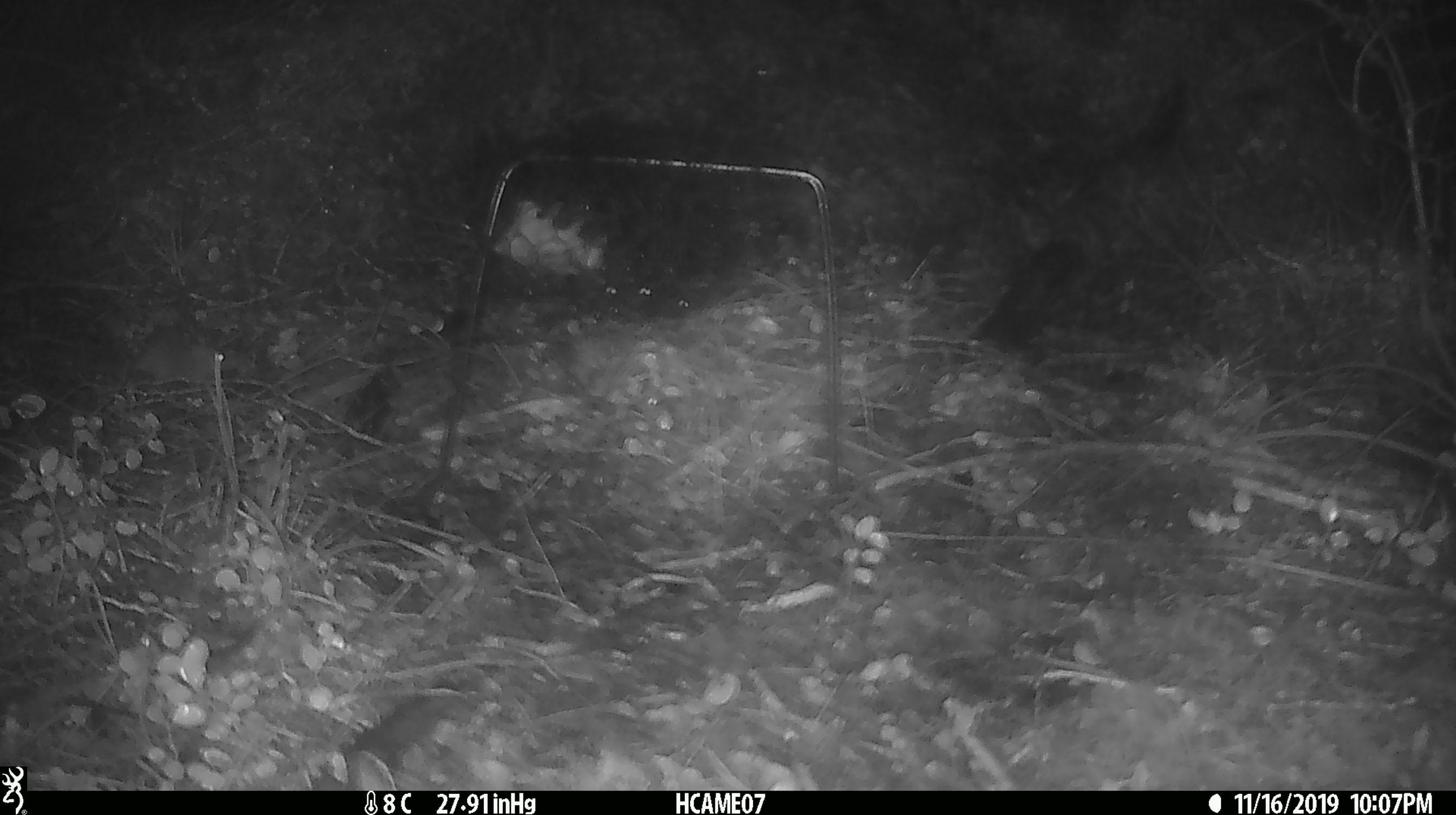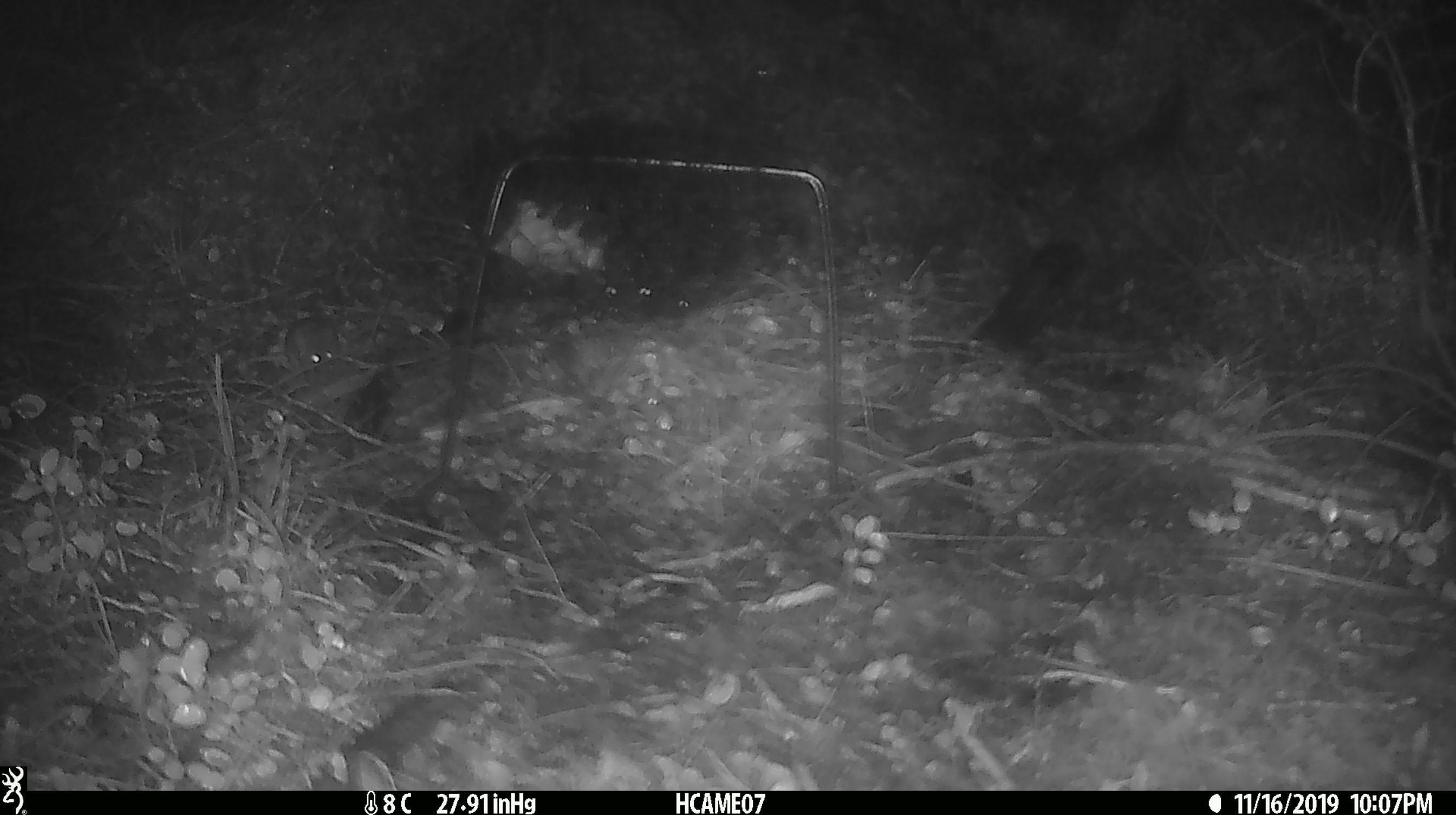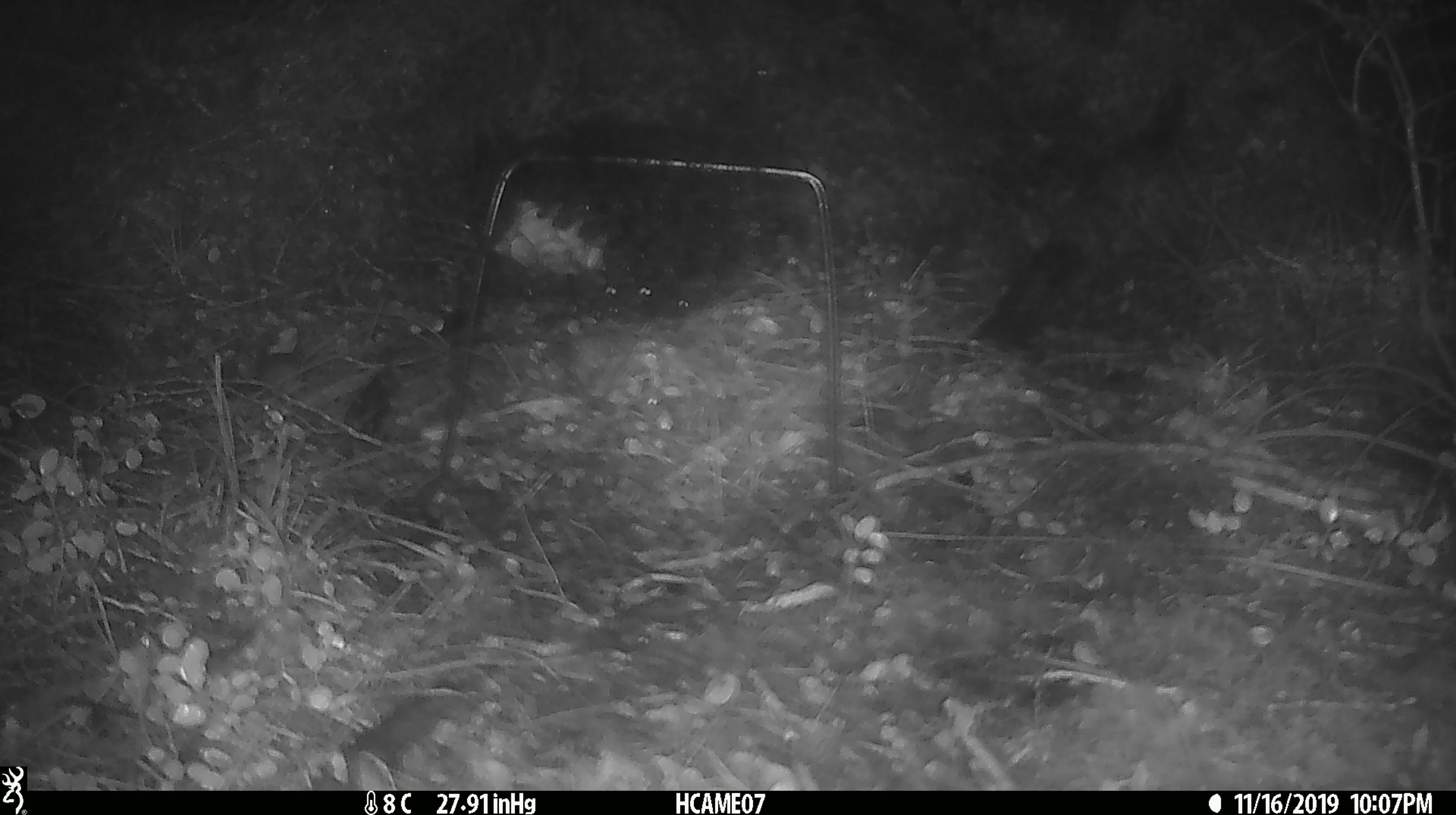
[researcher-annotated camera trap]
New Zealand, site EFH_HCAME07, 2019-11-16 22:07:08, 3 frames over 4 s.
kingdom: Animalia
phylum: Chordata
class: Mammalia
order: Rodentia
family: Muridae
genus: Mus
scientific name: Mus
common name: mouse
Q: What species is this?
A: Mouse (Mus).